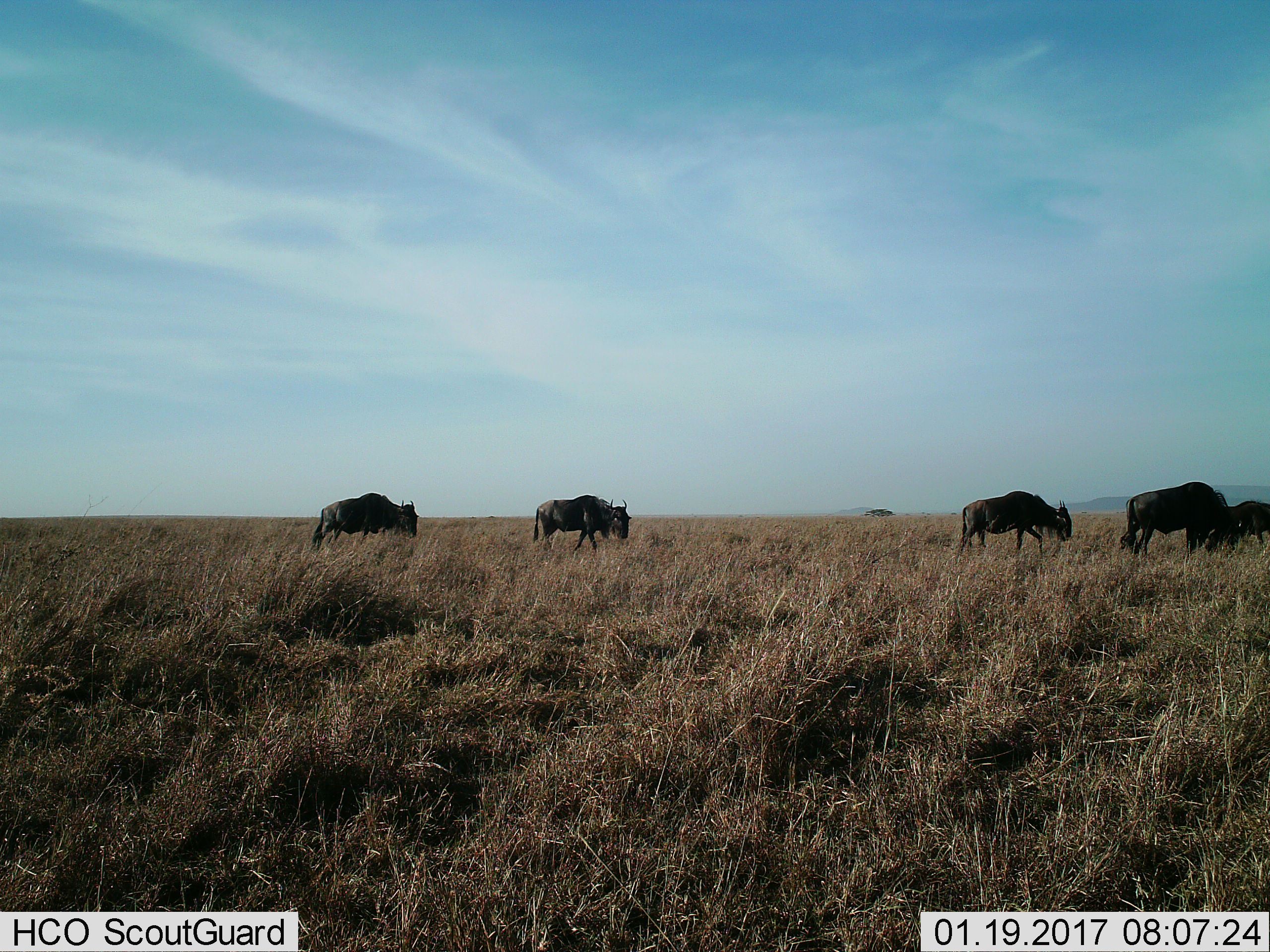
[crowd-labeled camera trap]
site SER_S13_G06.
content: unidentified animal